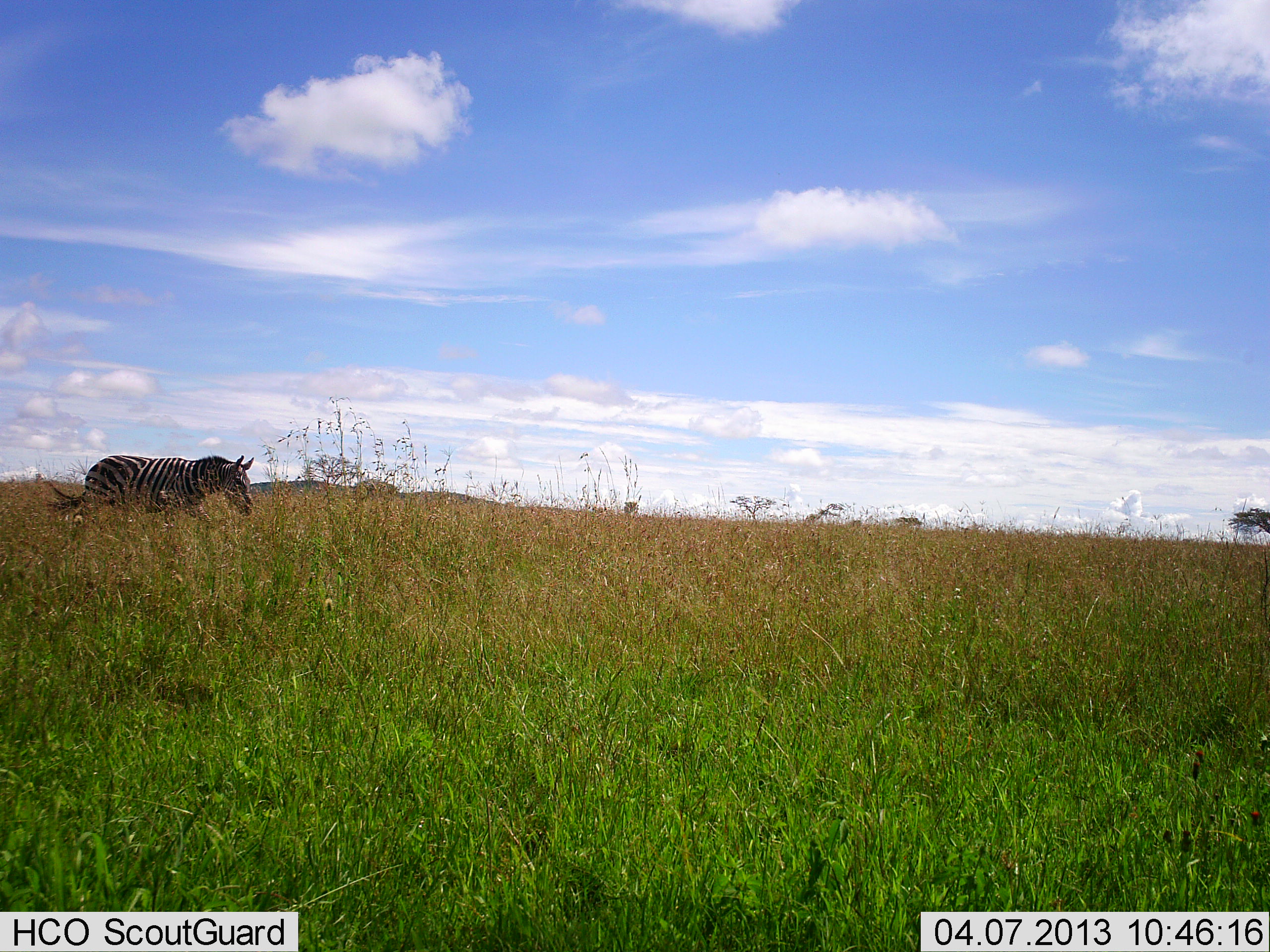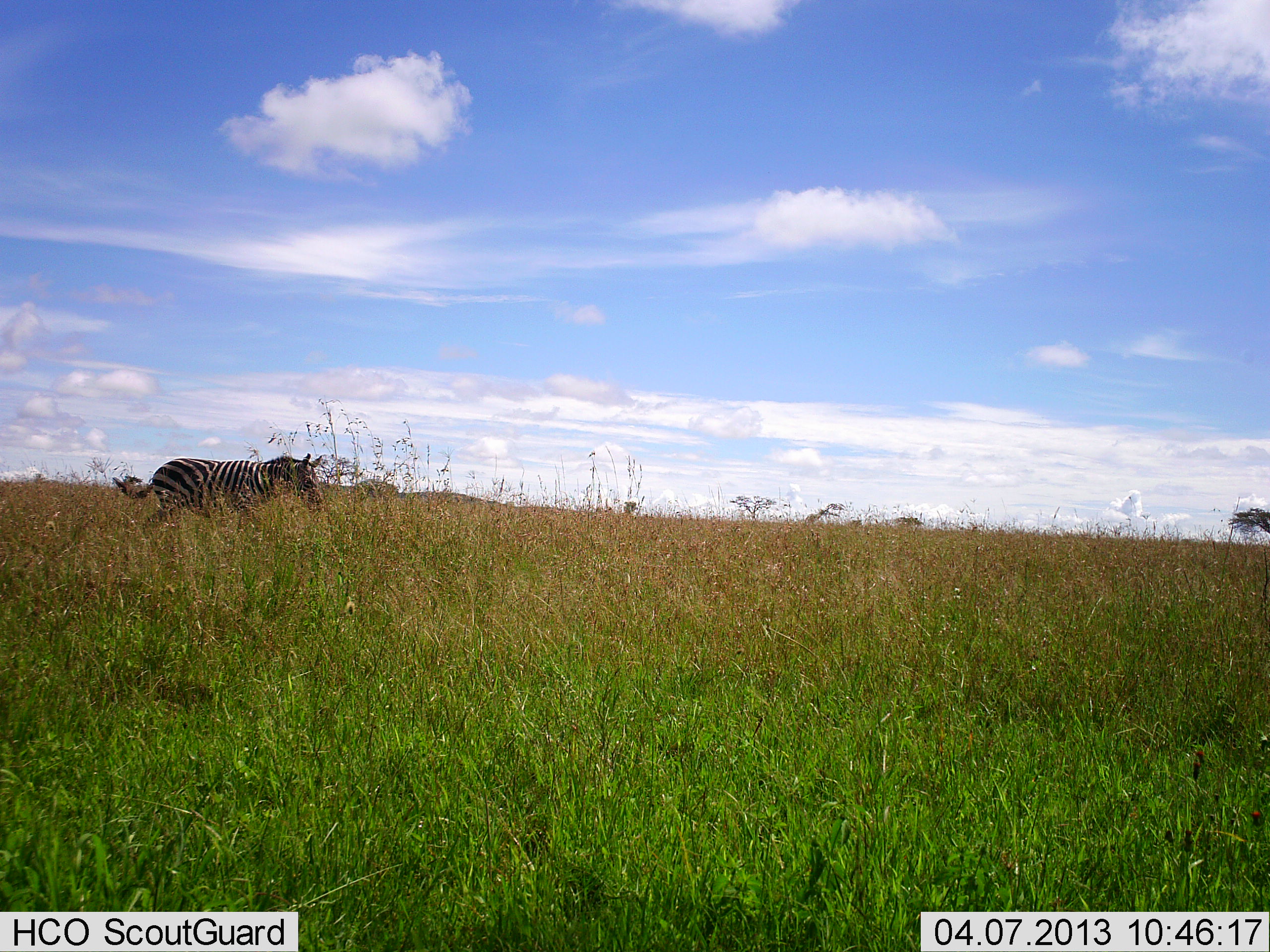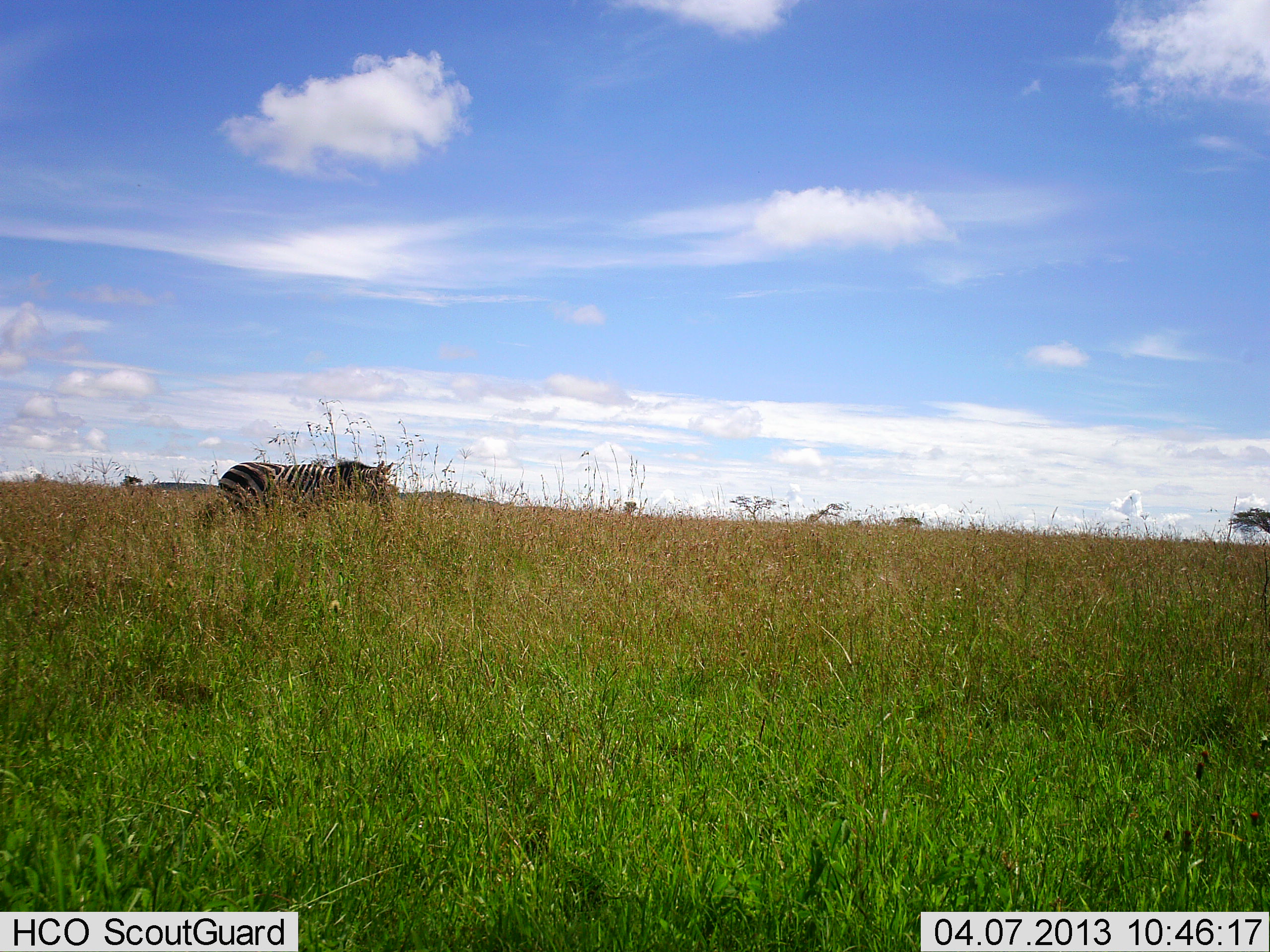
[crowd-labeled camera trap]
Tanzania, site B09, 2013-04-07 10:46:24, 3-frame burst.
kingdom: Animalia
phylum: Chordata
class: Mammalia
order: Perissodactyla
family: Equidae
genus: Equus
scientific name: Equus quagga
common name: plains zebra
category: zebra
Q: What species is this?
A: Zebra (plains zebra) (Equus quagga).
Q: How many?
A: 1.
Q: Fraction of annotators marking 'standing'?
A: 4%.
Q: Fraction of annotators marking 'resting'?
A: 0%.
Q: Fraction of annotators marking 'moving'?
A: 100%.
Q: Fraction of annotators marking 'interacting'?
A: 0%.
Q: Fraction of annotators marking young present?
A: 0%.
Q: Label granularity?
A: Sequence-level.